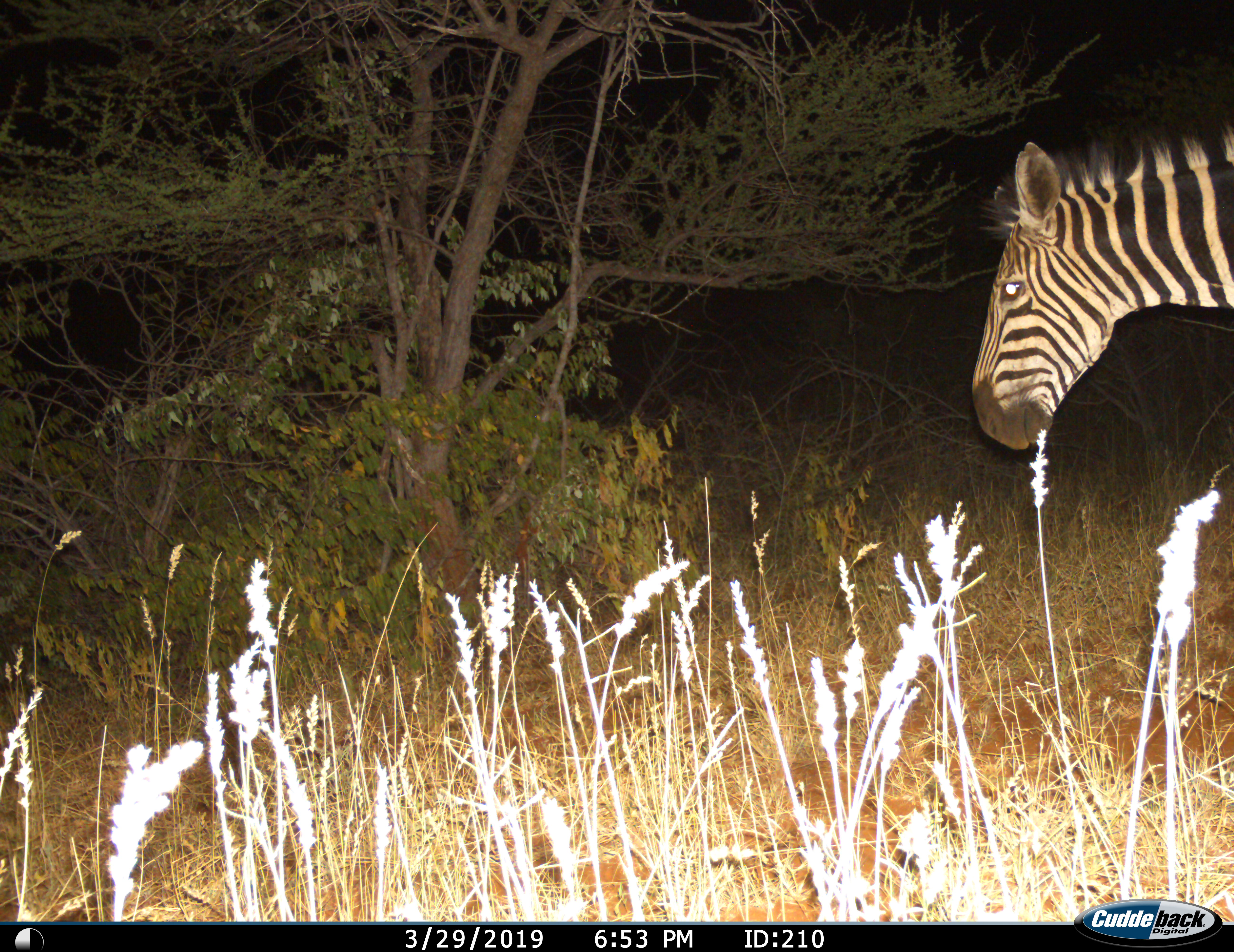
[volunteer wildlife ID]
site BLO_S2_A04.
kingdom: Animalia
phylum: Chordata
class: Mammalia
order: Perissodactyla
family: Equidae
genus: Equus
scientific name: Equus quagga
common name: plains zebra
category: zebraplains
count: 1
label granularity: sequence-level